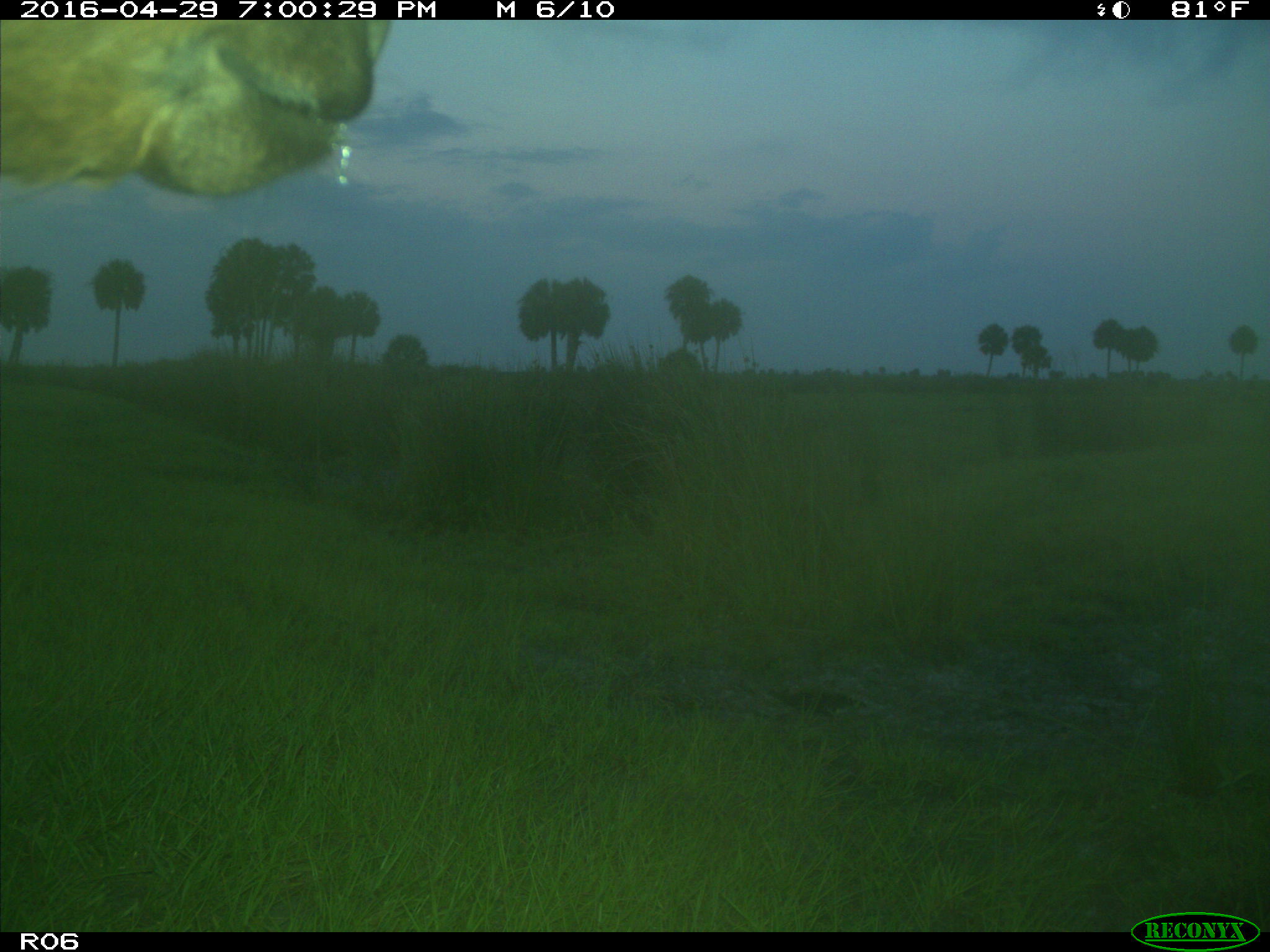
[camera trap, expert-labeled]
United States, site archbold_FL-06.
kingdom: Animalia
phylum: Chordata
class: Mammalia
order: Artiodactyla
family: Bovidae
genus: Bos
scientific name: Bos taurus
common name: domestic cow